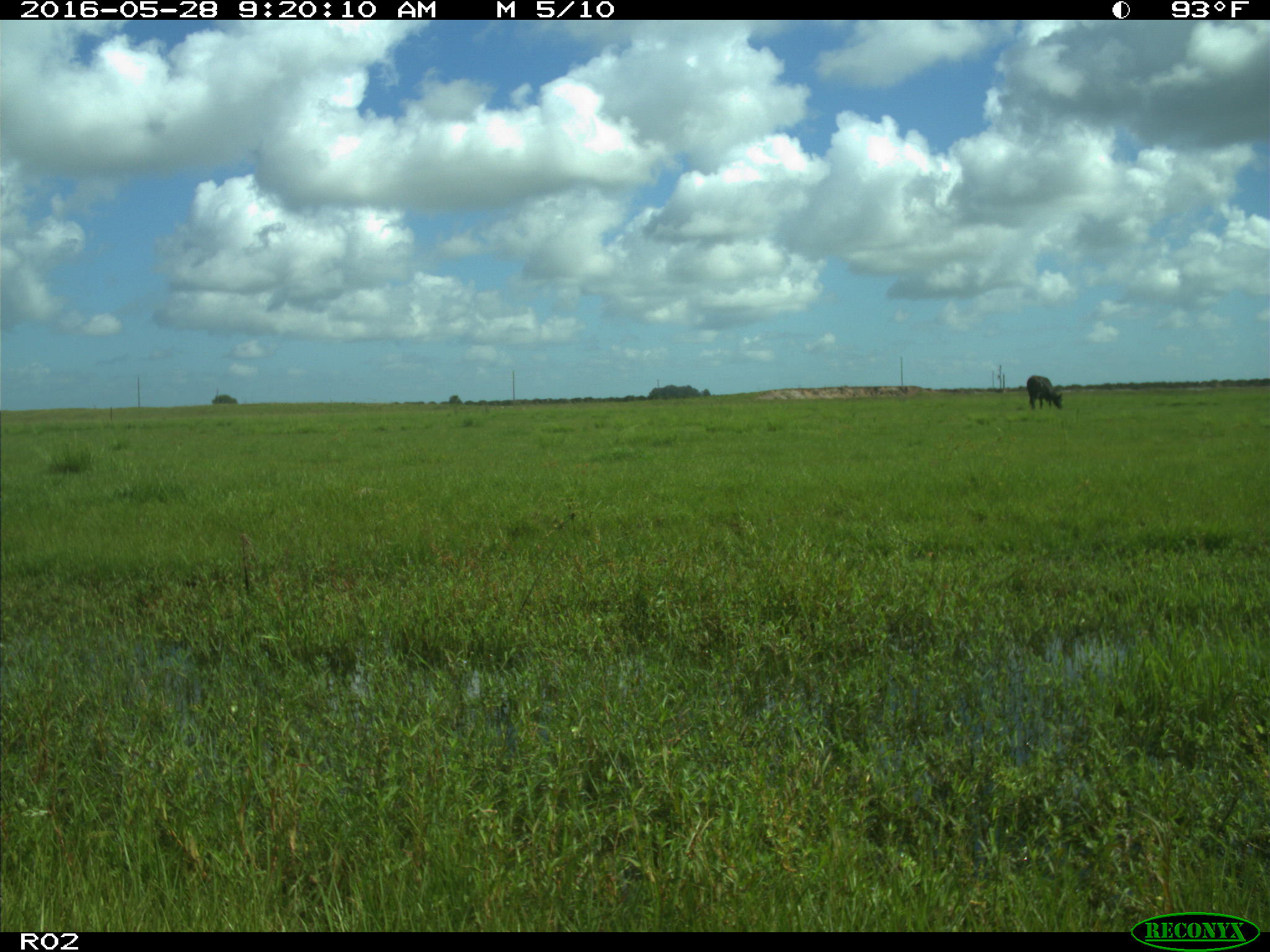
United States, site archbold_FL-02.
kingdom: Animalia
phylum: Chordata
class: Mammalia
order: Artiodactyla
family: Bovidae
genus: Bos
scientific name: Bos taurus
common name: domestic cow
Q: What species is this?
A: Bos taurus (domestic cow).